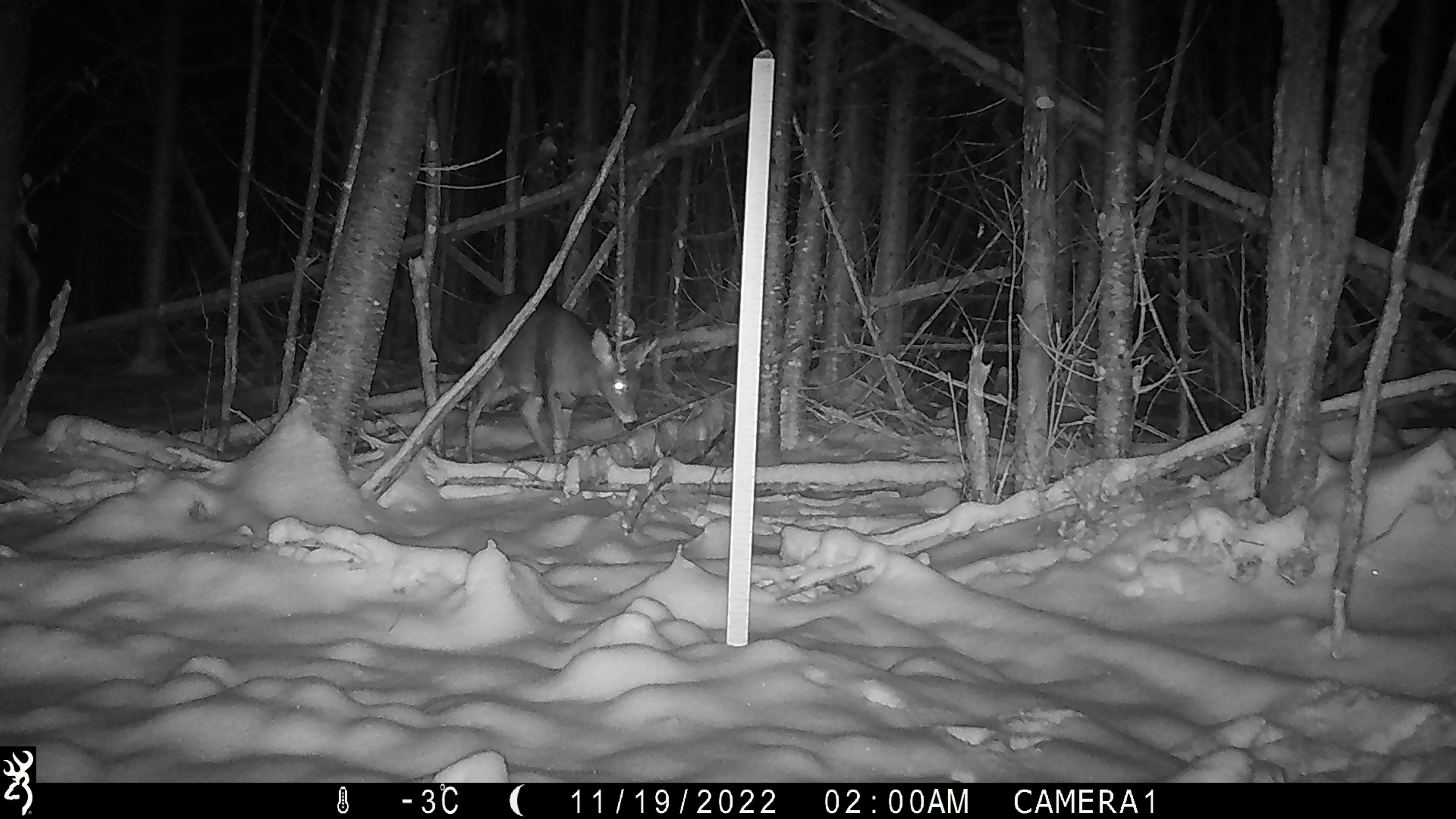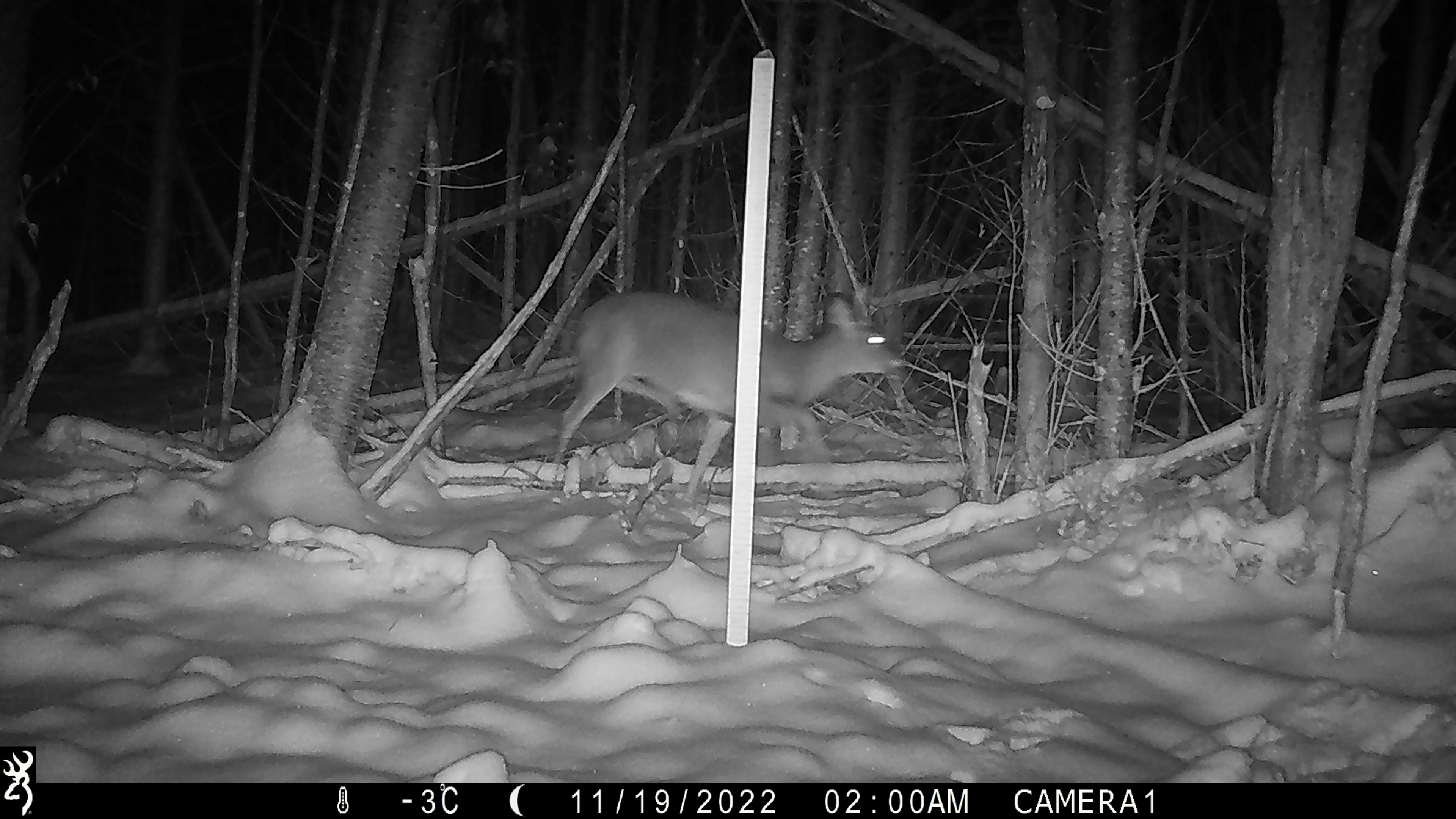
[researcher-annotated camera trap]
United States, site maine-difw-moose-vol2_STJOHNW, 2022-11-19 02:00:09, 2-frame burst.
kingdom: Animalia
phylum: Chordata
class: Mammalia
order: Artiodactyla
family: Cervidae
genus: Odocoileus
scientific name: Odocoileus virginianus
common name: white-tailed deer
White-tailed deer (Odocoileus virginianus).